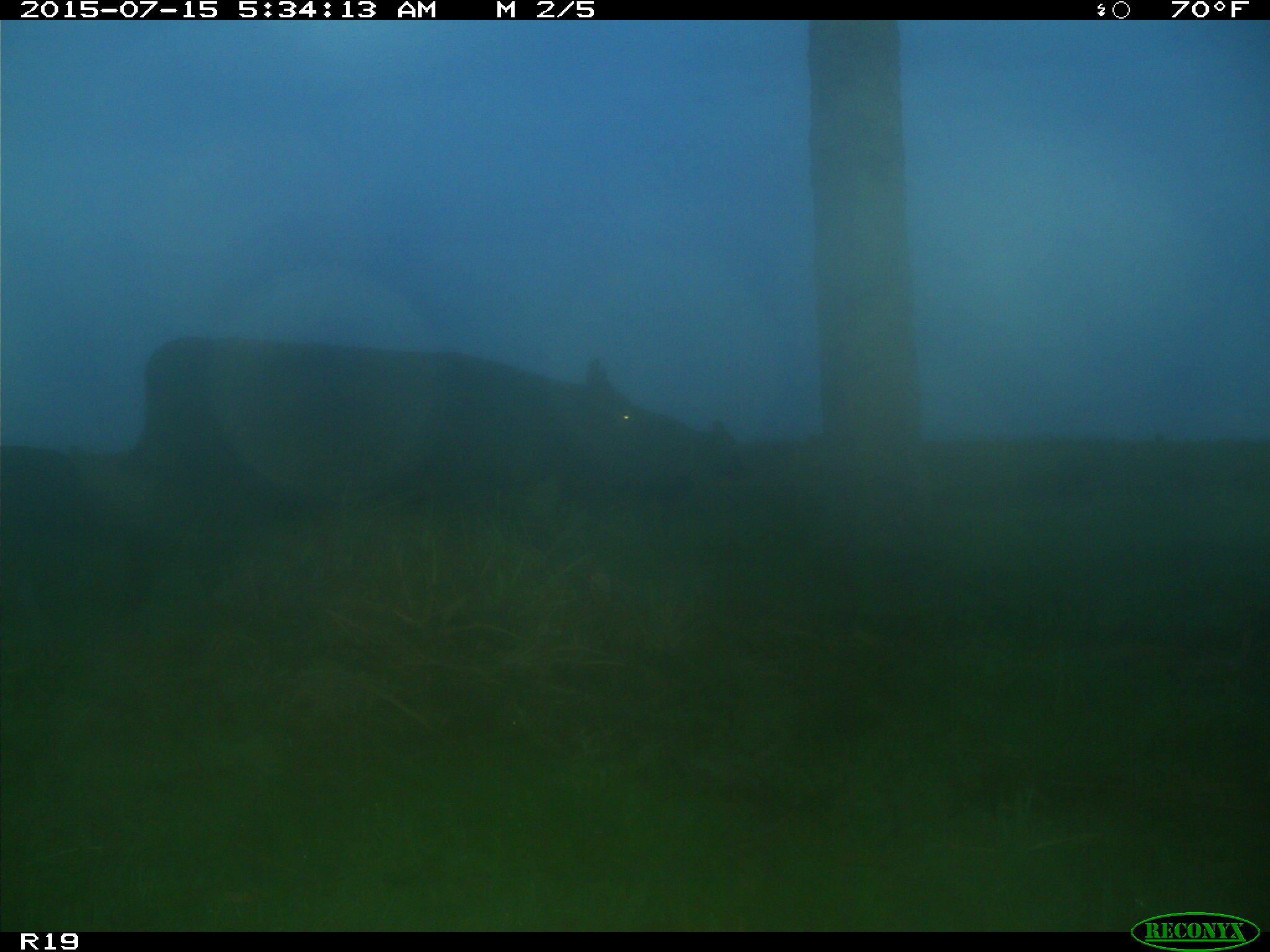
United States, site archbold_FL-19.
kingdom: Animalia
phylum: Chordata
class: Mammalia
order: Artiodactyla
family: Bovidae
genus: Bos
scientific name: Bos taurus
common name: domestic cow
Bos taurus (domestic cow).